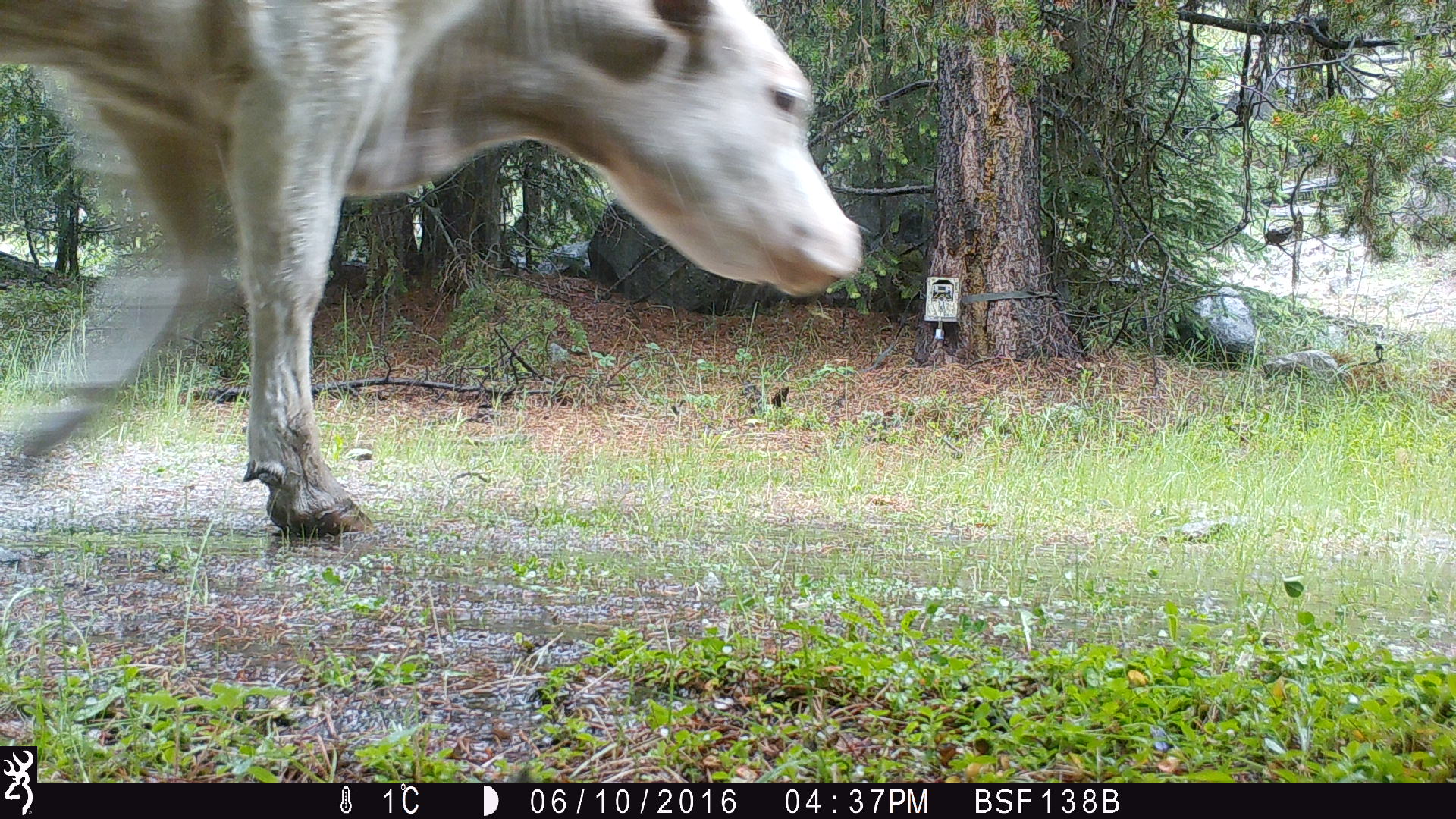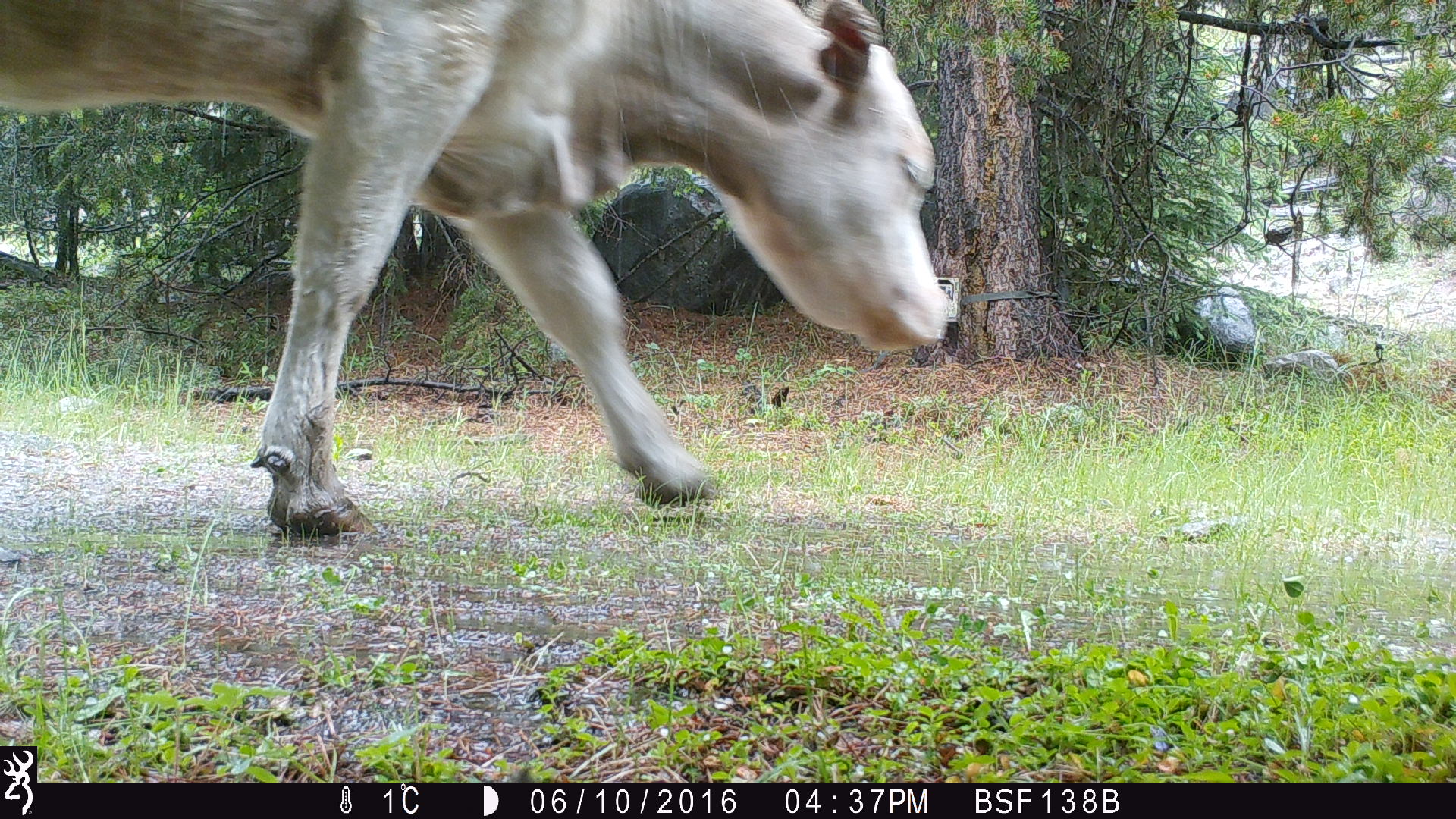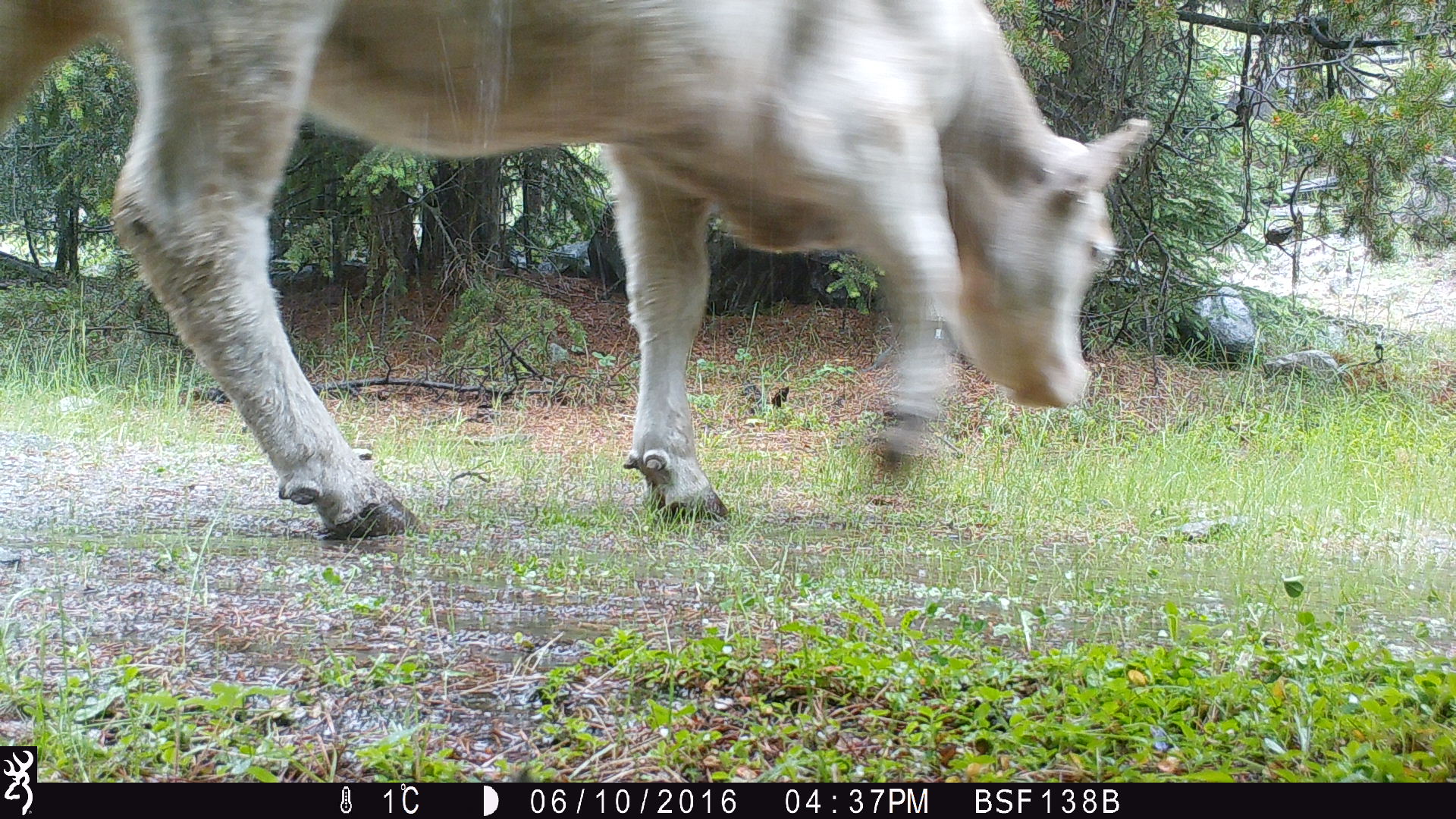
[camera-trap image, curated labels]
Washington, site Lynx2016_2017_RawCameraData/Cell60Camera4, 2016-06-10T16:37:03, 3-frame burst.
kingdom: Animalia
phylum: Chordata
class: Mammalia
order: Artiodactyla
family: Bovidae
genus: Bos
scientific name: Bos taurus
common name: domestic cattle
Domestic cattle (Bos taurus). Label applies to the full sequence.